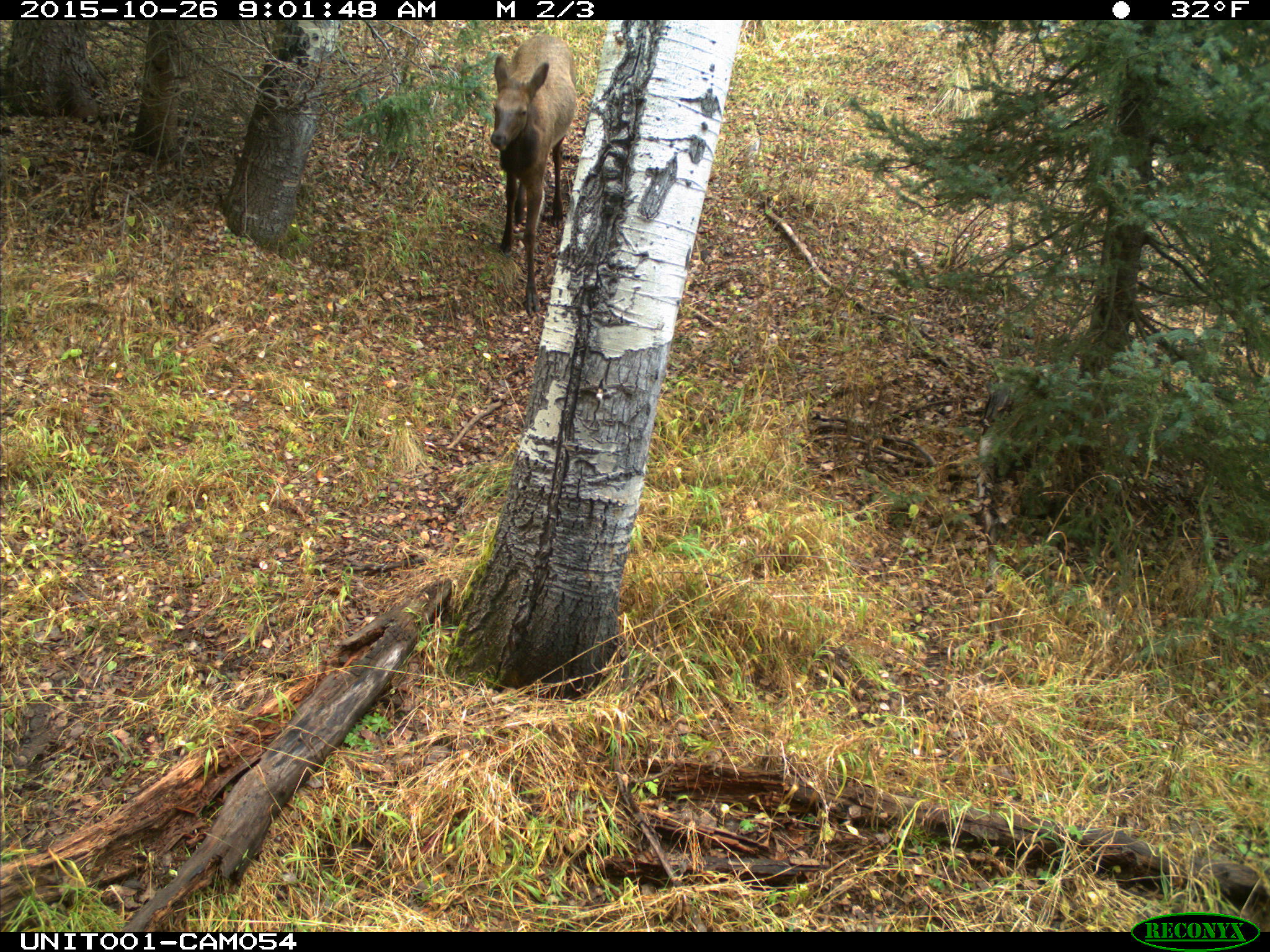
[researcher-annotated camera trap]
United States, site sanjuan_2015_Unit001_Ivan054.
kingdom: Animalia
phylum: Chordata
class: Mammalia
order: Artiodactyla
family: Cervidae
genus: Cervus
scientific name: Cervus elaphus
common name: red deer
Cervus elaphus (red deer).